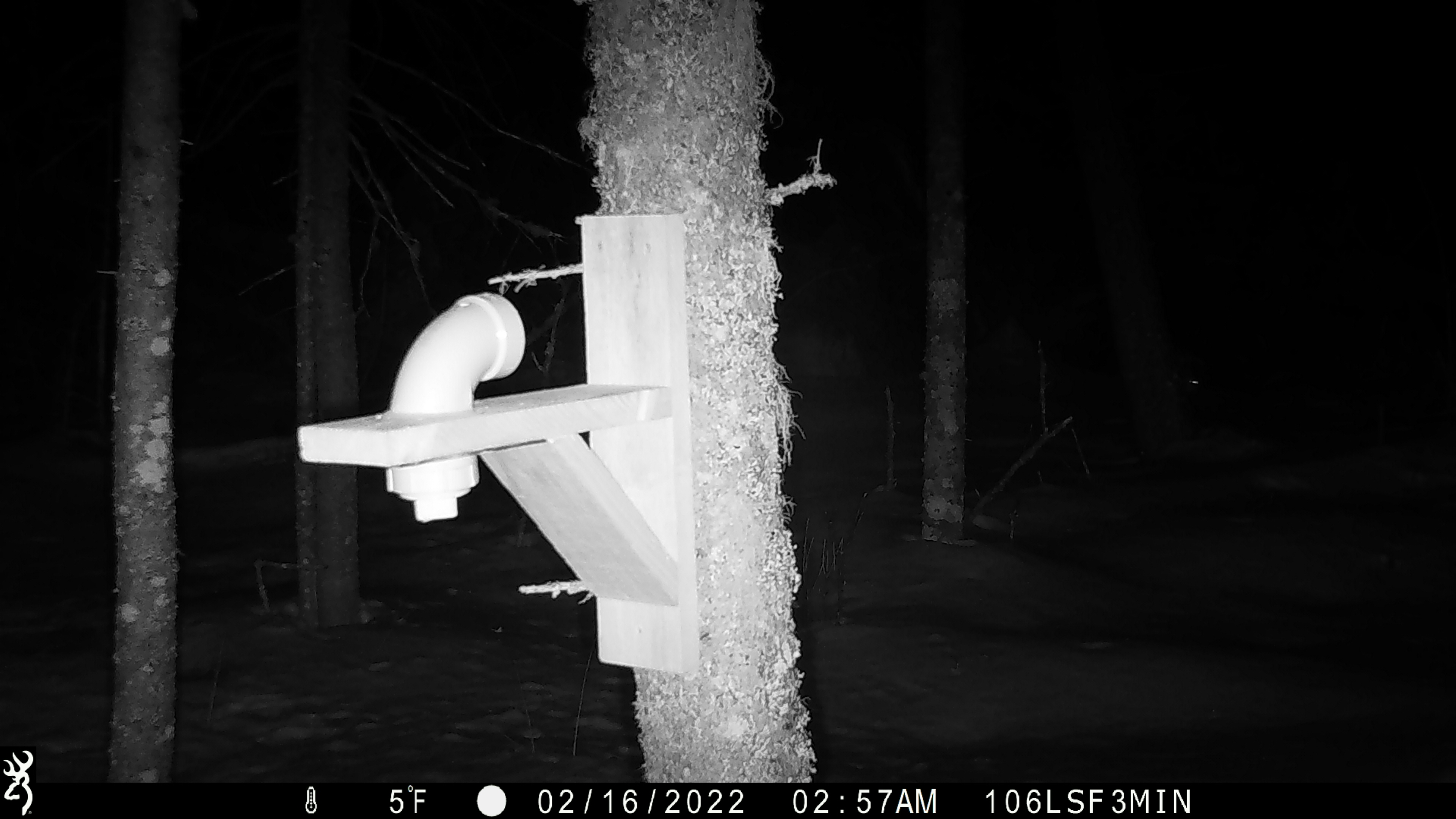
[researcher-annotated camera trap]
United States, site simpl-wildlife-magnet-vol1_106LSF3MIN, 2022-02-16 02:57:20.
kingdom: Animalia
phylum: Chordata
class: Mammalia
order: Lagomorpha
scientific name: Lagomorpha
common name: rabbit or hare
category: rabbit or hare sp.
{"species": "rabbit or hare sp. (rabbit or hare) (Lagomorpha)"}